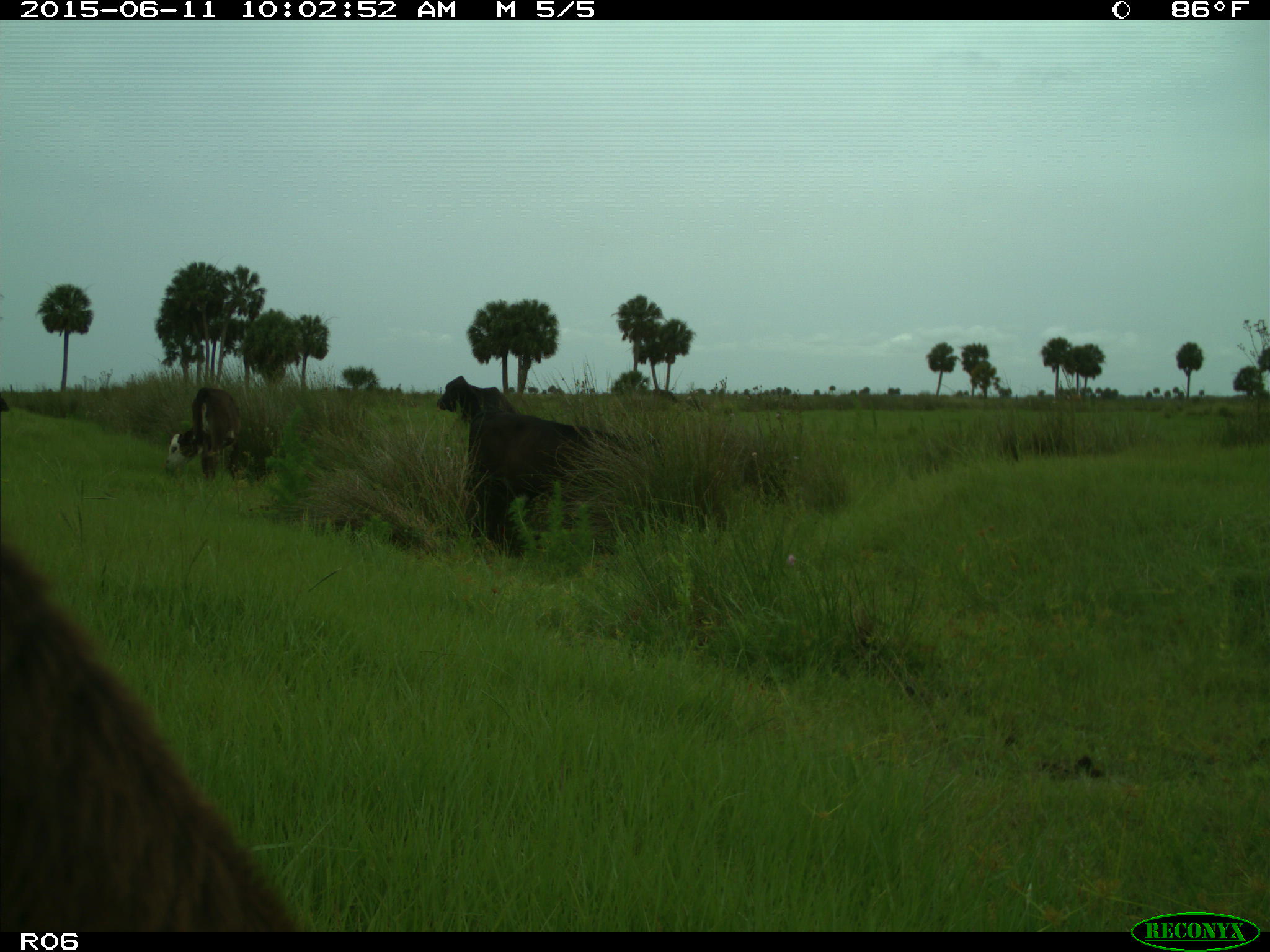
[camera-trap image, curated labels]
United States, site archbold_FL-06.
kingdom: Animalia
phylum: Chordata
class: Mammalia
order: Artiodactyla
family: Bovidae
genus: Bos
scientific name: Bos taurus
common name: domestic cow